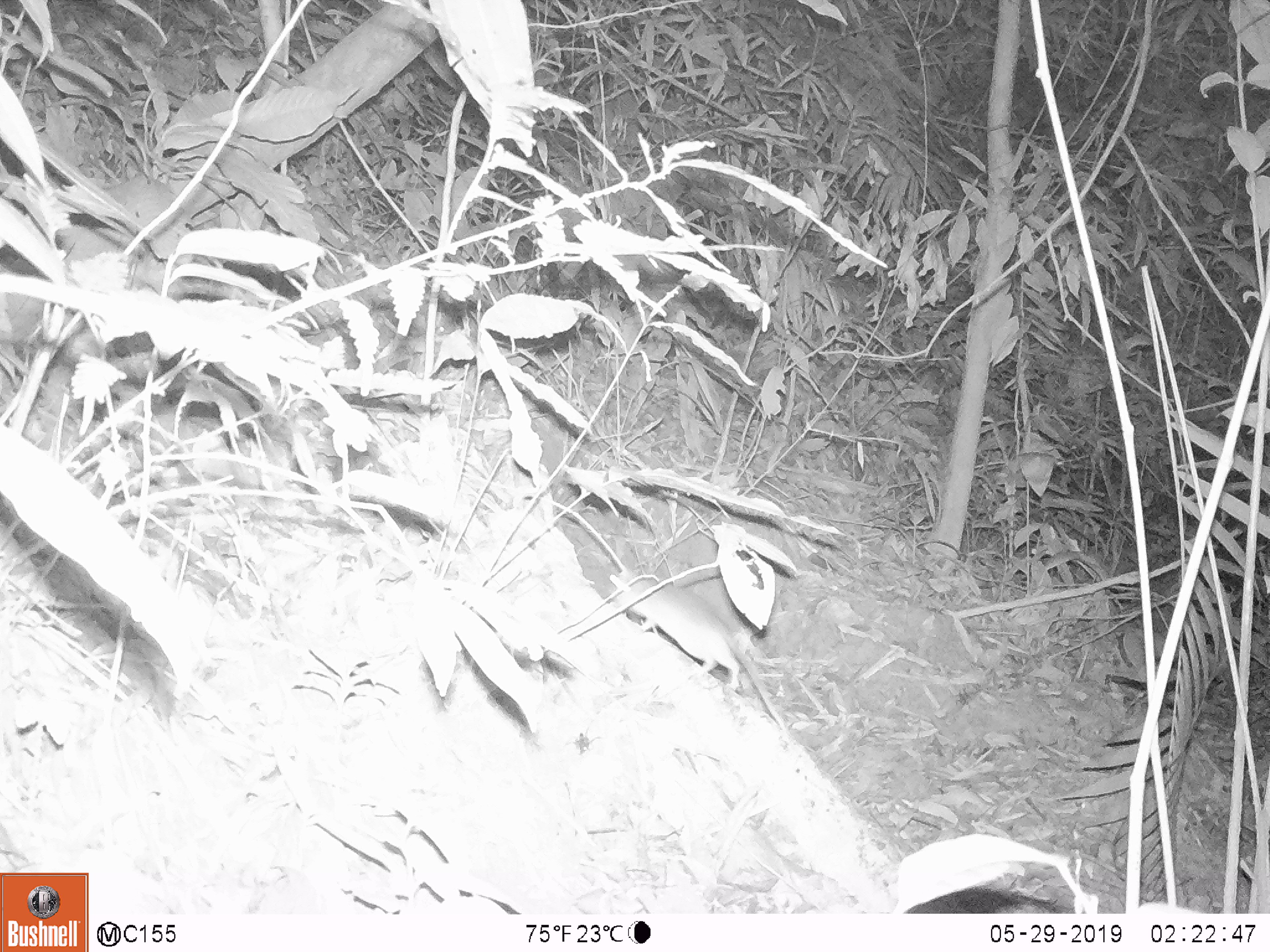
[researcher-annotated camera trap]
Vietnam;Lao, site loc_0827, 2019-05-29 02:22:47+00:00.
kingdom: Animalia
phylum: Chordata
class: Mammalia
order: Rodentia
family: Muridae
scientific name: Muridae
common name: old-world mice and rats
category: unidentified murid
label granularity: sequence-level